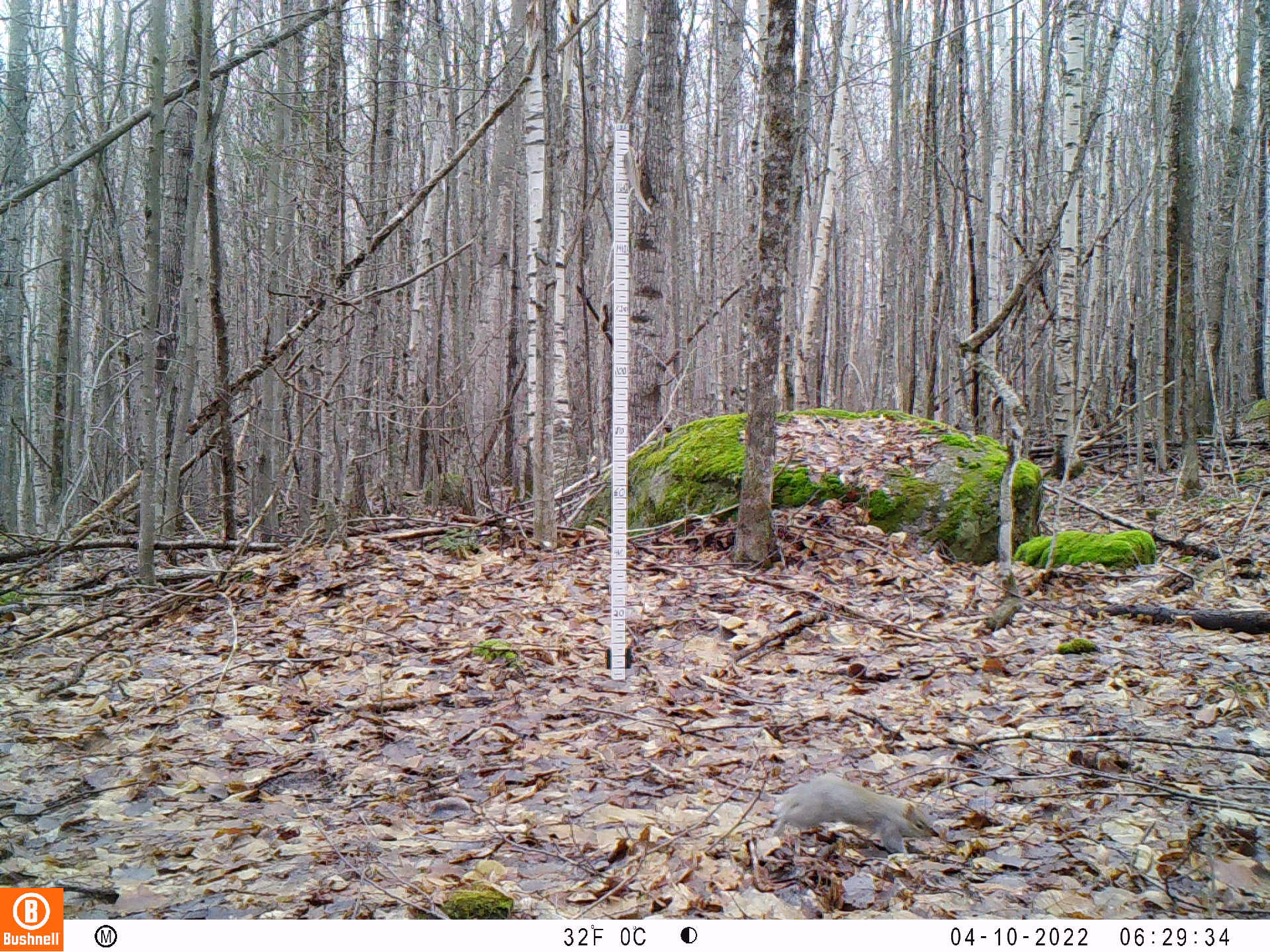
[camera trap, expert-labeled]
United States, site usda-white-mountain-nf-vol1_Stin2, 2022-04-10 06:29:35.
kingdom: Animalia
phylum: Chordata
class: Mammalia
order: Rodentia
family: Sciuridae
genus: Sciurus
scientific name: Sciurus carolinensis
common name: gray squirrel